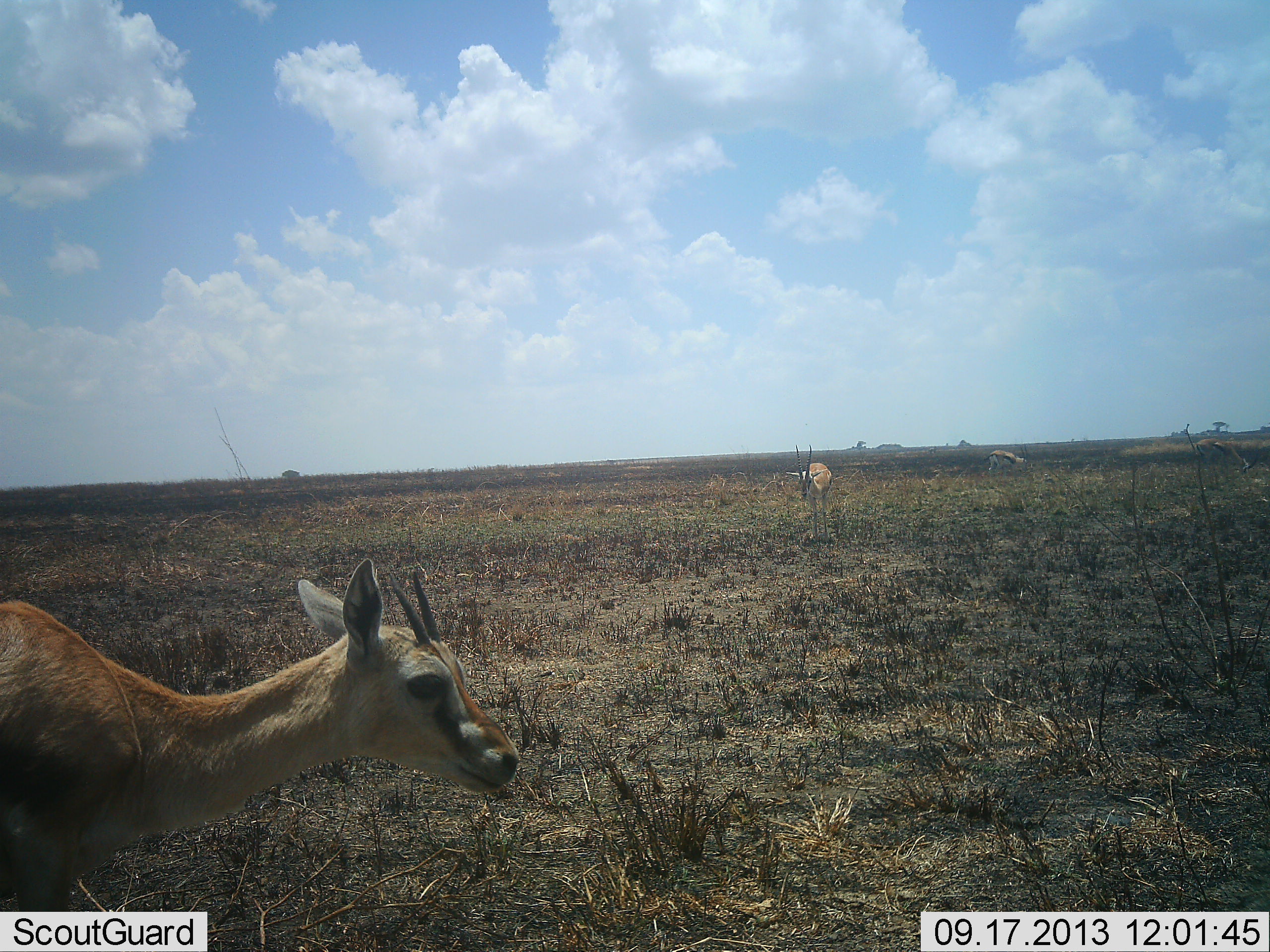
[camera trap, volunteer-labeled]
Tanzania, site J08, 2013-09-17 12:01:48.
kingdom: Animalia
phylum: Chordata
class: Mammalia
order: Artiodactyla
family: Bovidae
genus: Eudorcas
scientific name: Eudorcas thomsonii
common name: thomson's gazelle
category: gazellethomsons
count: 3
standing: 88%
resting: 0%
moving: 24%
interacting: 0%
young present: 8%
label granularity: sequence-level